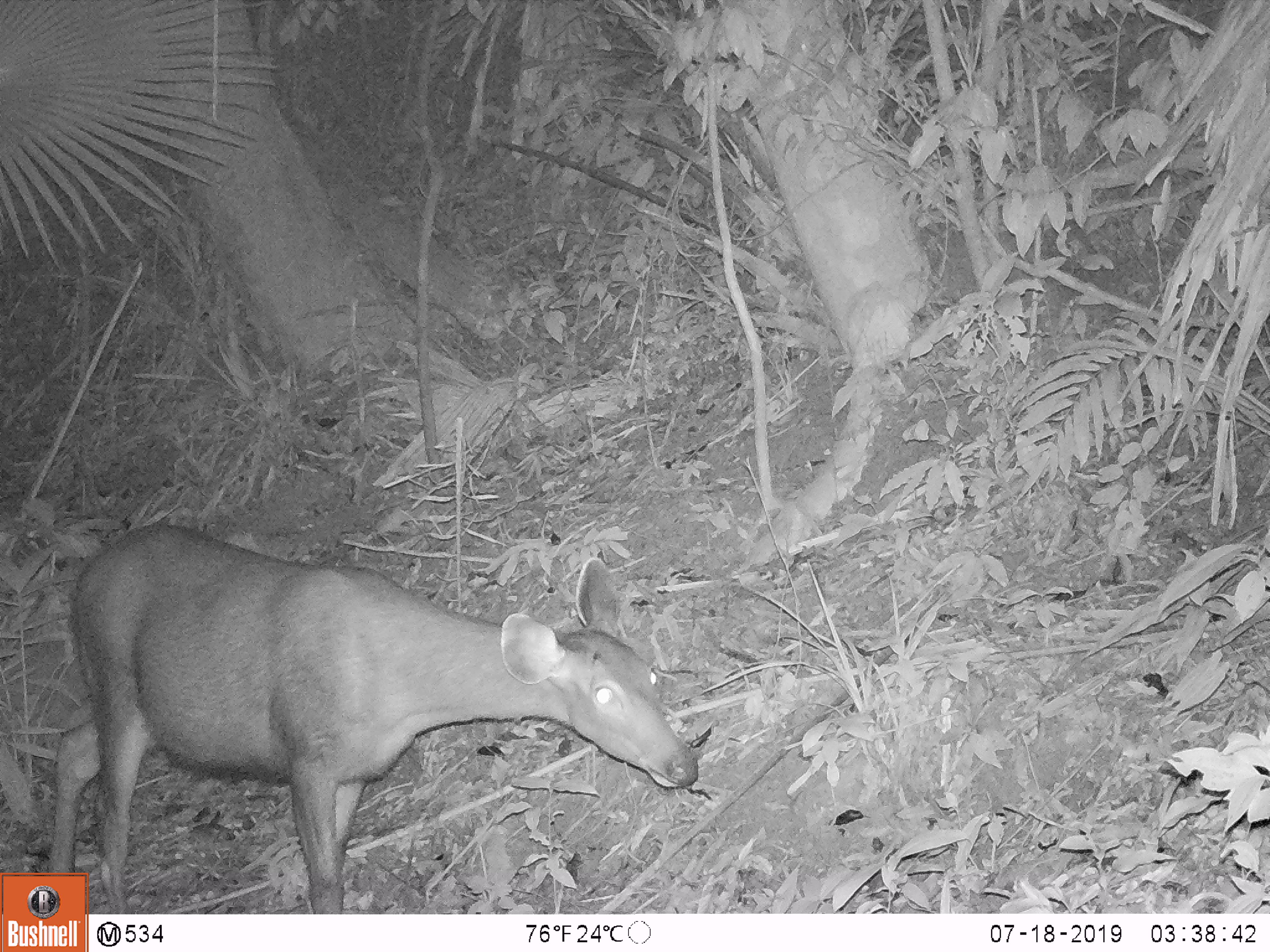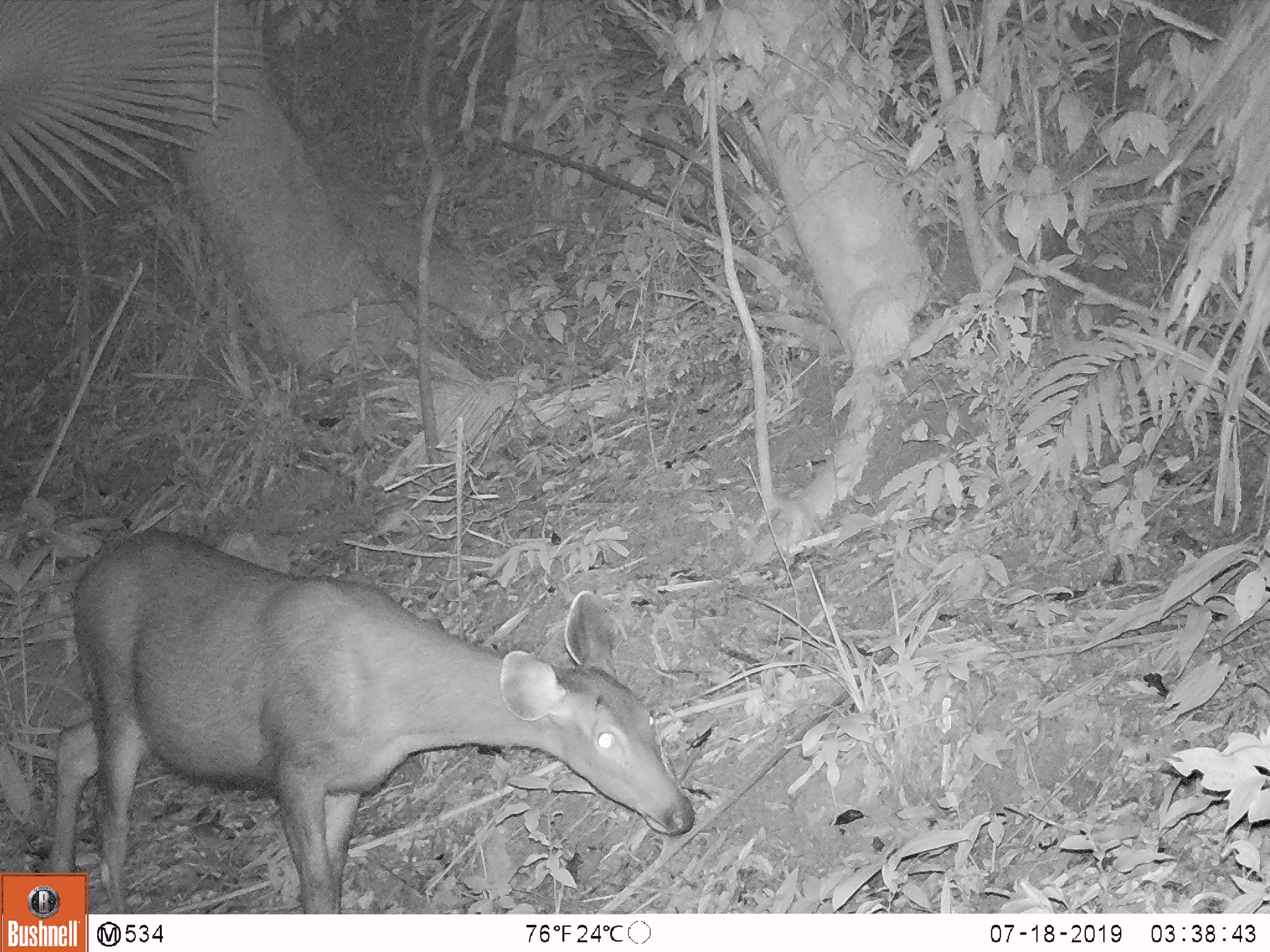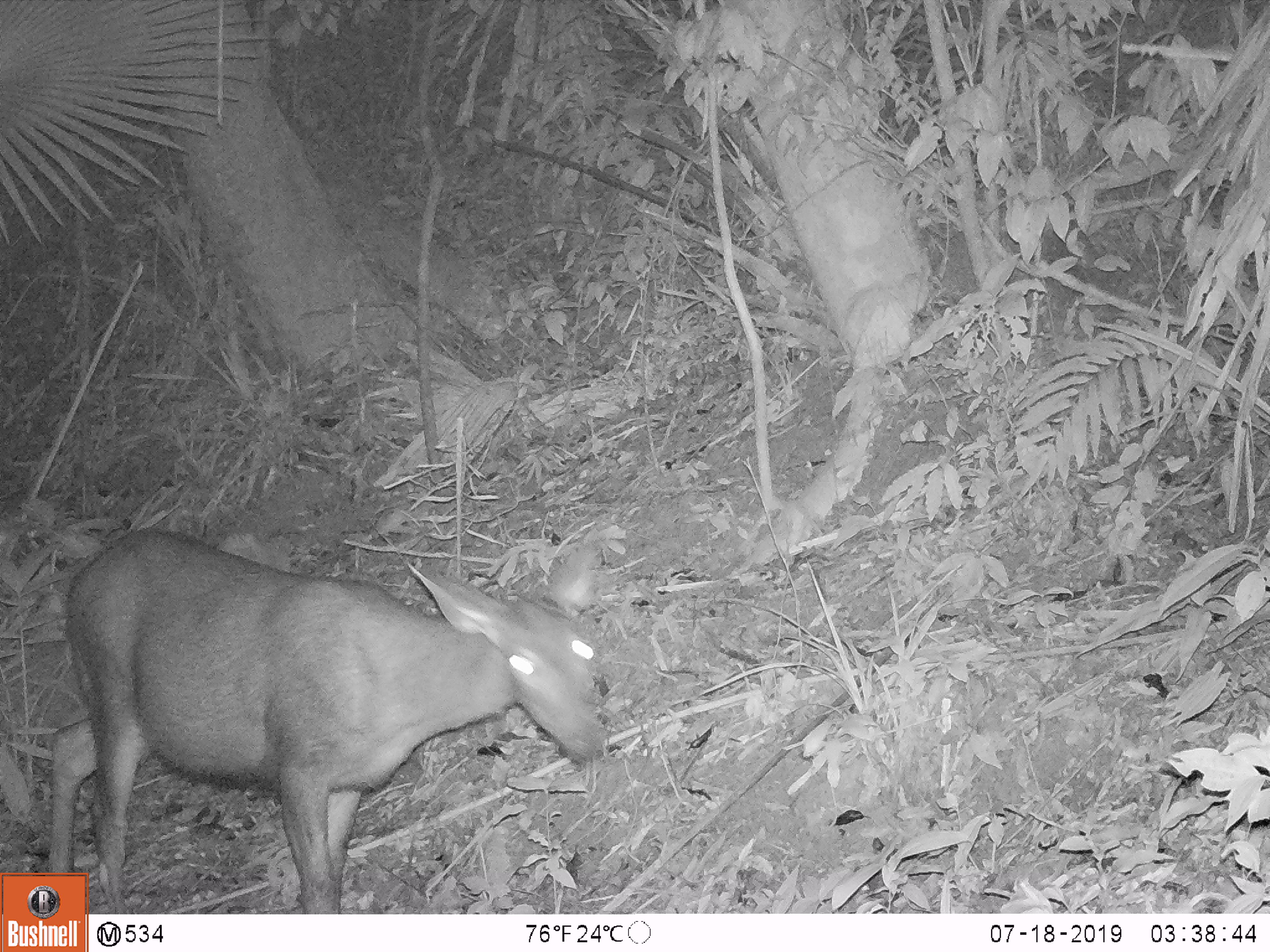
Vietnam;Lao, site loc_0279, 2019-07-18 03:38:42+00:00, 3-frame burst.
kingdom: Animalia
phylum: Chordata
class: Mammalia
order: Artiodactyla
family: Cervidae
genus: Rusa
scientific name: Rusa unicolor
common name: sambar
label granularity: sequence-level